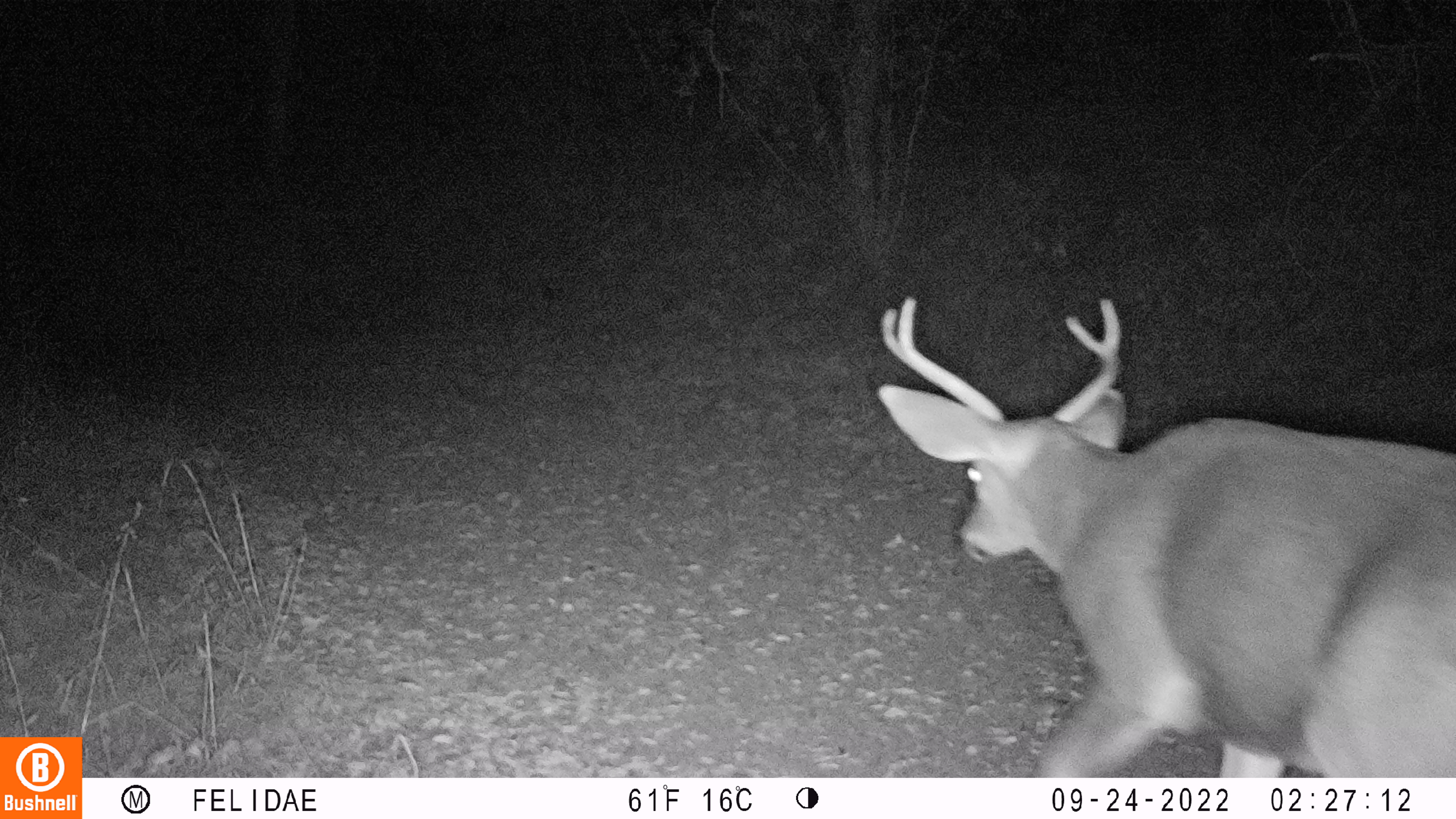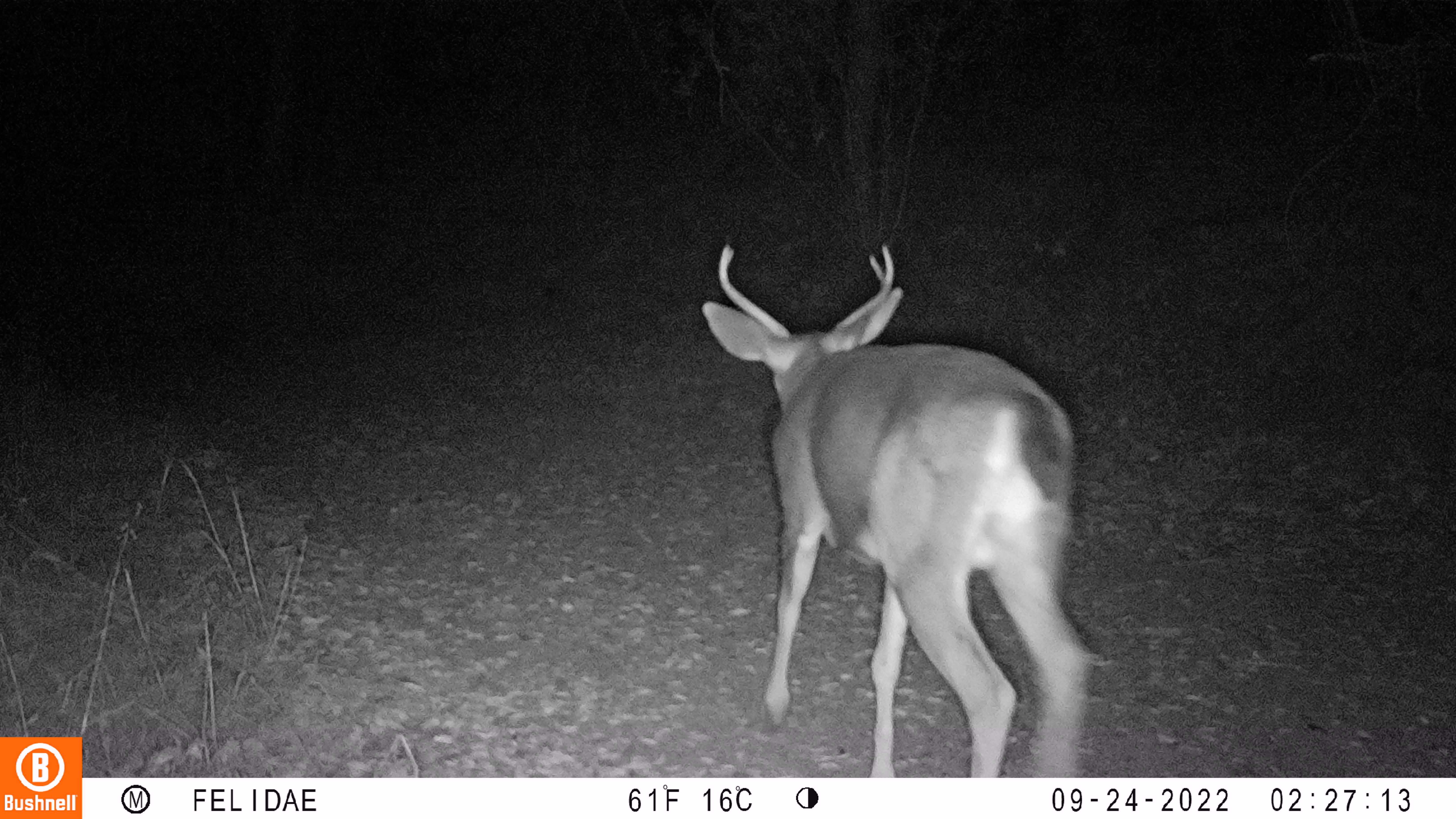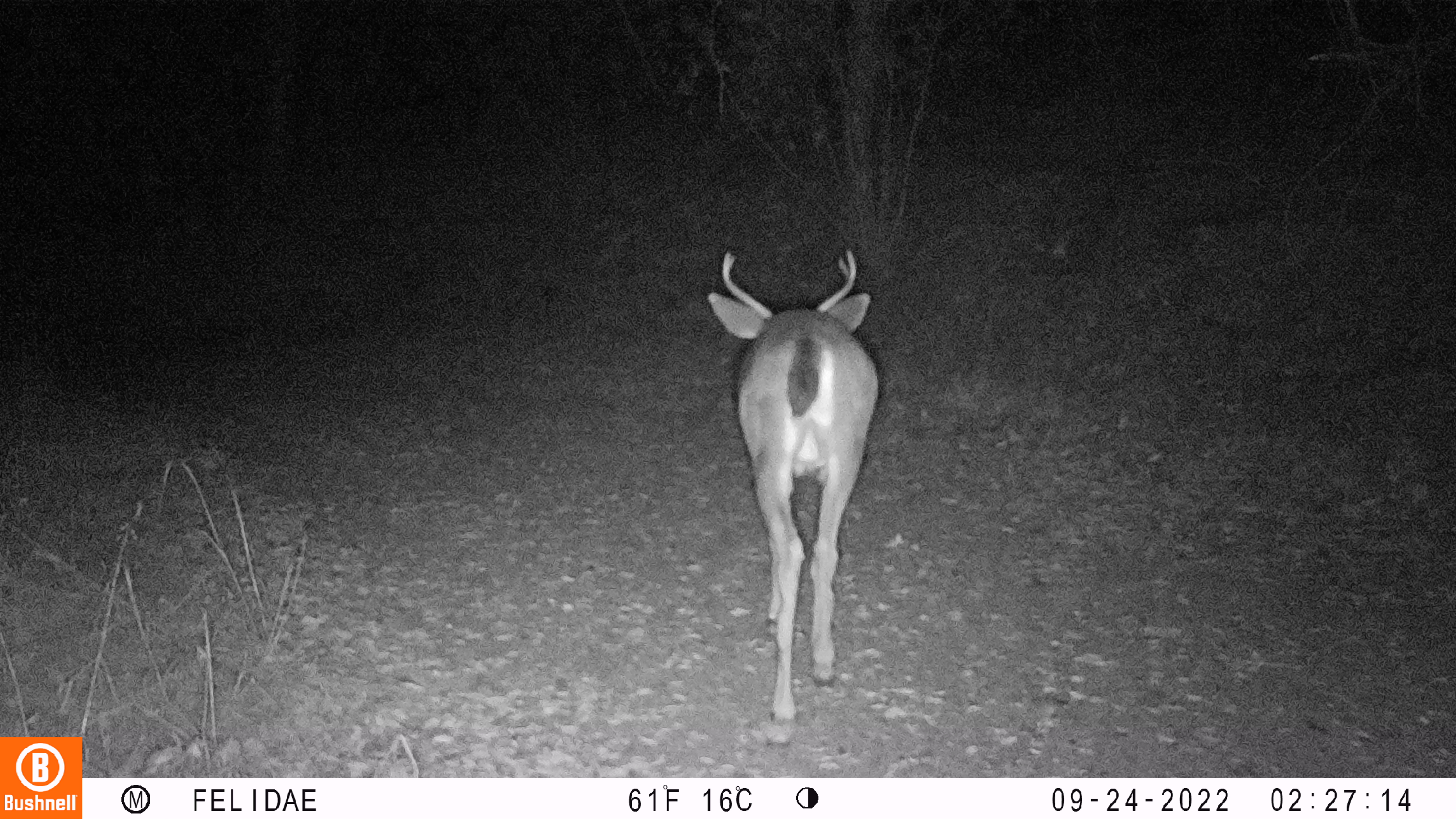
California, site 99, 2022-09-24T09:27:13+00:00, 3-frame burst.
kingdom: Animalia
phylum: Chordata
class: Mammalia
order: Artiodactyla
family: Cervidae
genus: Odocoileus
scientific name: Odocoileus hemionus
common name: mule deer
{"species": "mule deer (Odocoileus hemionus)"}